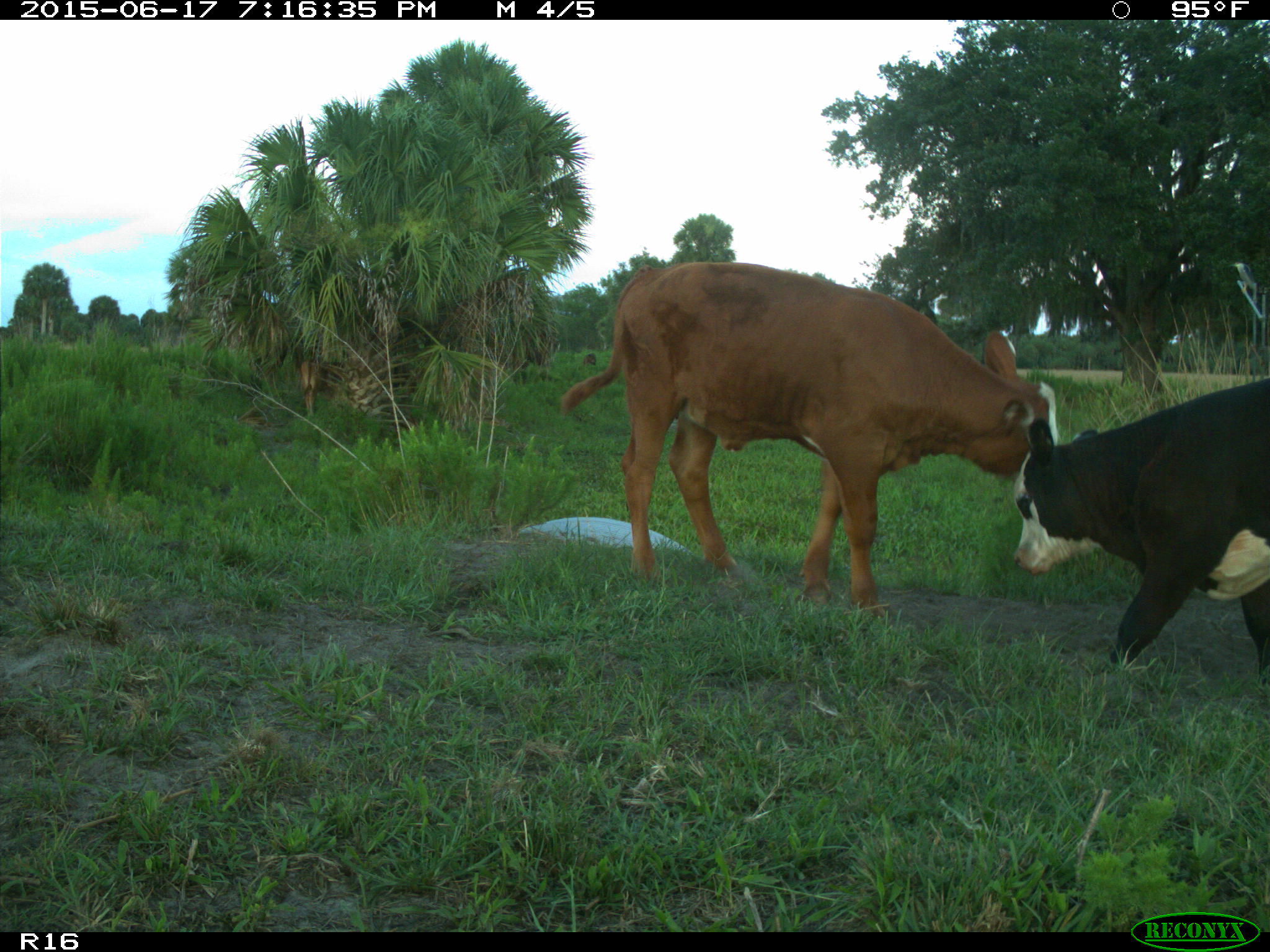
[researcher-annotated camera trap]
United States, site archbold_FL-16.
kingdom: Animalia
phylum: Chordata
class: Mammalia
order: Artiodactyla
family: Bovidae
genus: Bos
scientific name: Bos taurus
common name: domestic cow